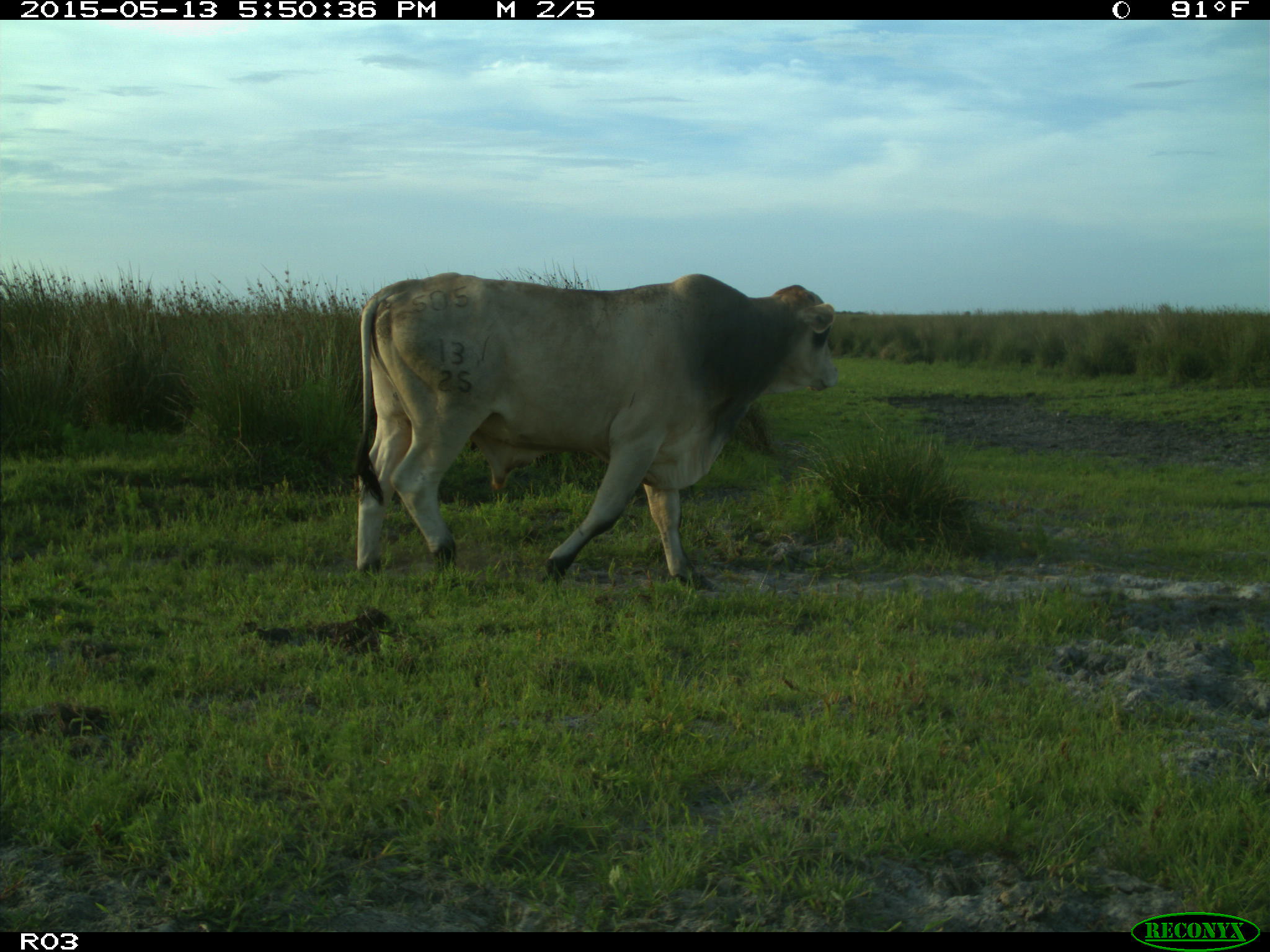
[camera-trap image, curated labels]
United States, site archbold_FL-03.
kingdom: Animalia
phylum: Chordata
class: Mammalia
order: Artiodactyla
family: Bovidae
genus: Bos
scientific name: Bos taurus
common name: domestic cow